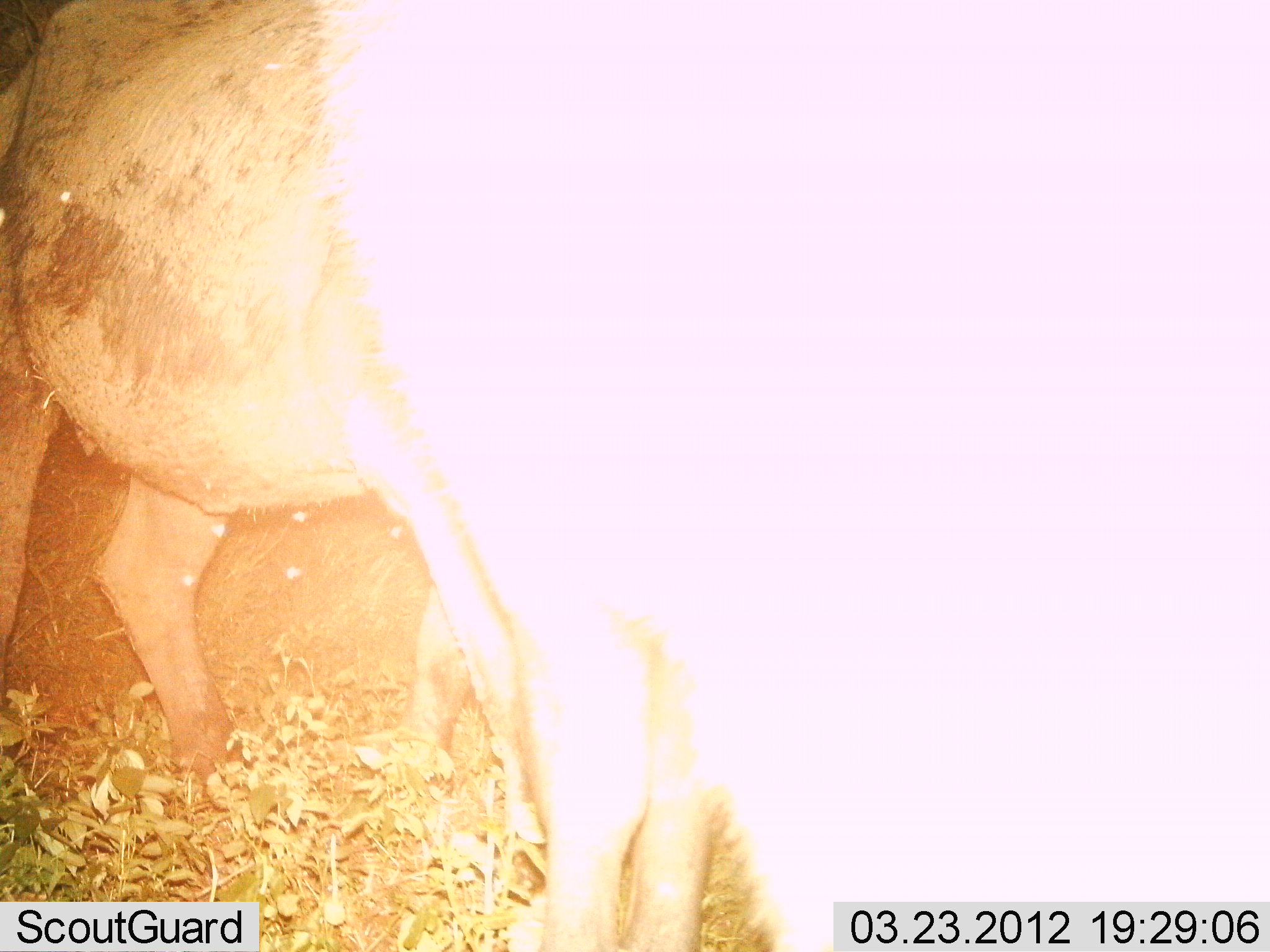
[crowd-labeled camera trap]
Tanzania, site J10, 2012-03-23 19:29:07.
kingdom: Animalia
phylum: Chordata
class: Mammalia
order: Artiodactyla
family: Bovidae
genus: Syncerus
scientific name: Syncerus caffer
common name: cape buffalo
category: buffalo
Buffalo (cape buffalo) (Syncerus caffer), count 2. Behavior (volunteer vote fractions): standing 100%, resting 0%, moving 0%, interacting 17%. Young present (vote fraction): 0%. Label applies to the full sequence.